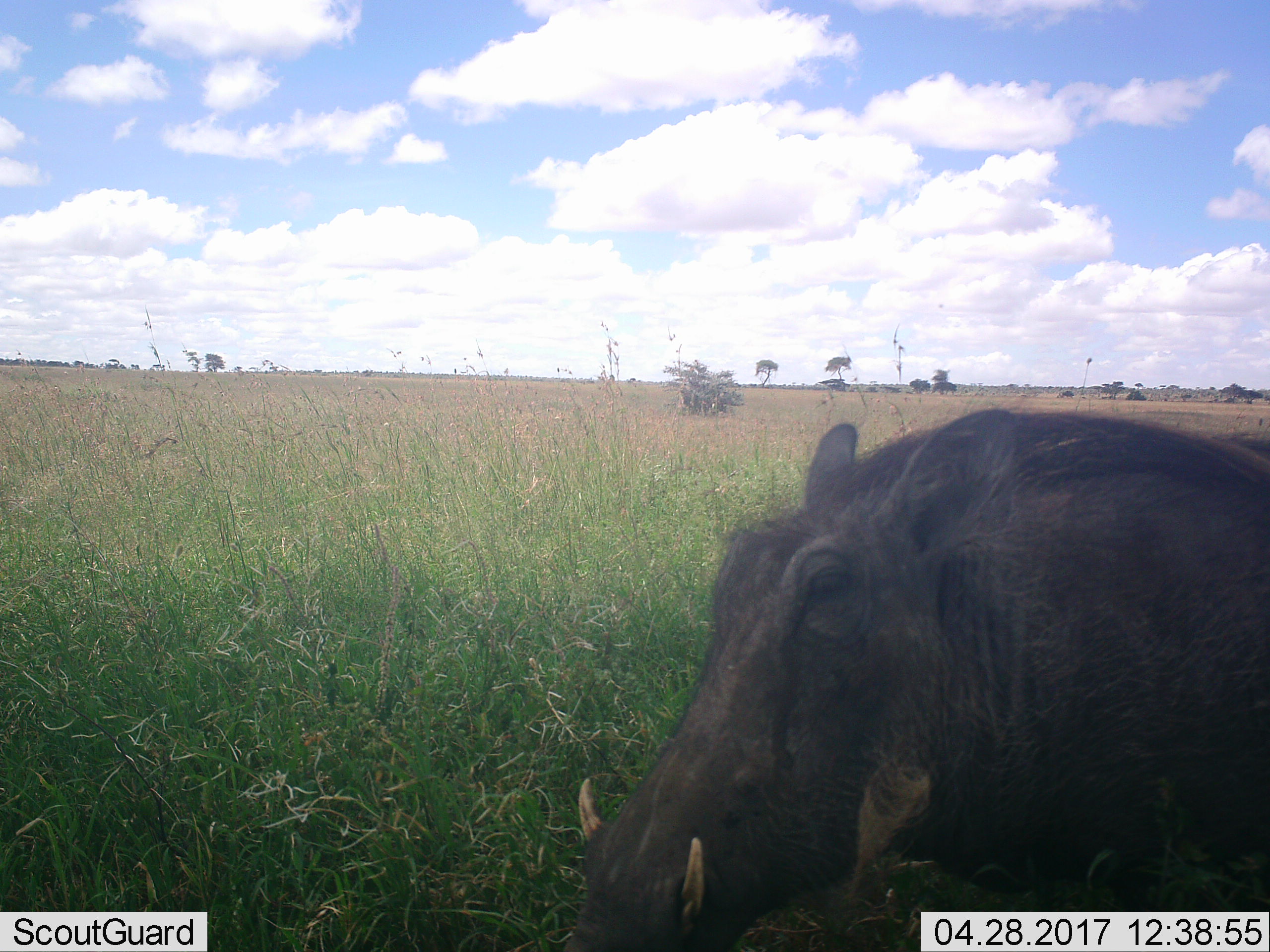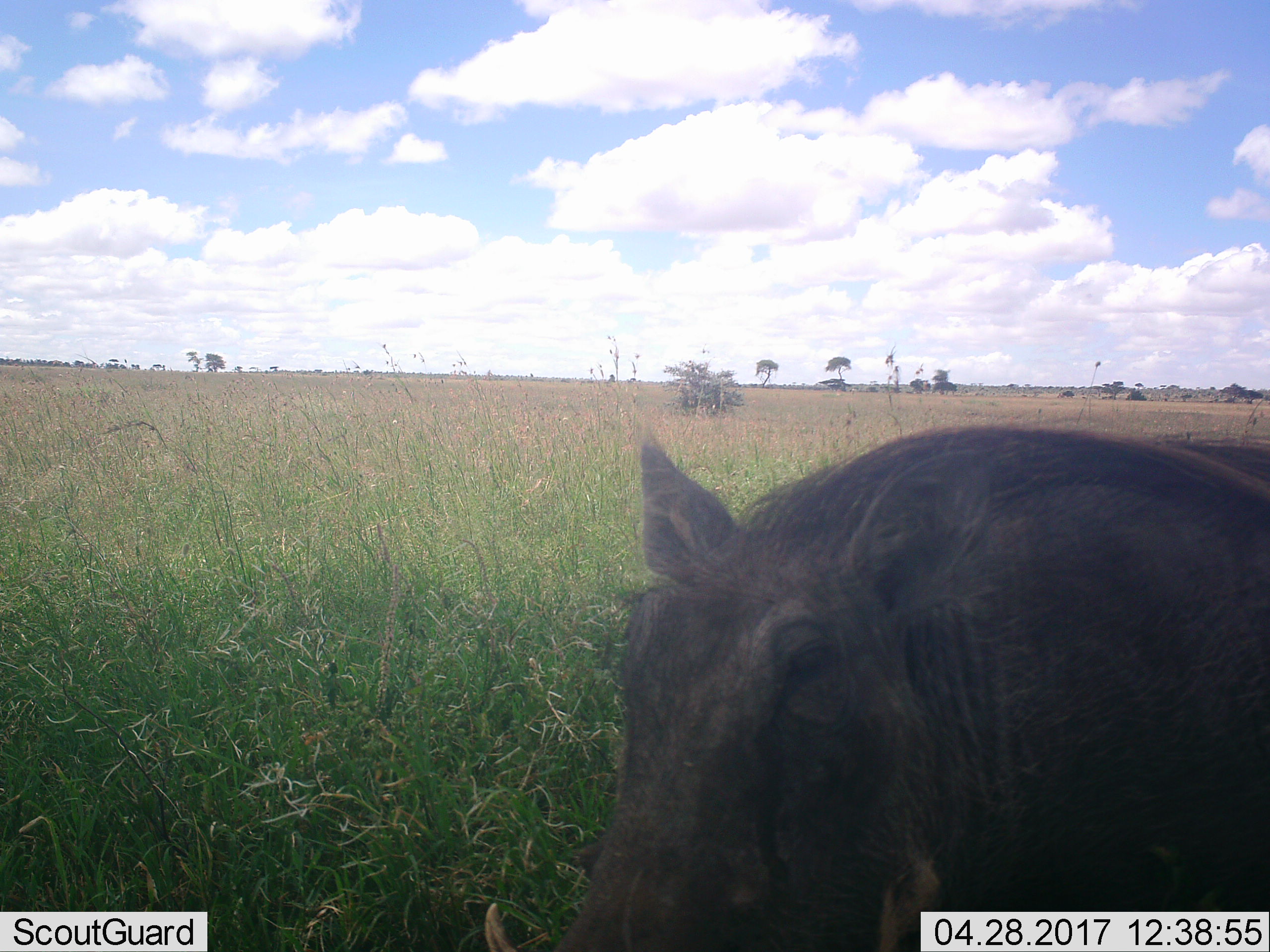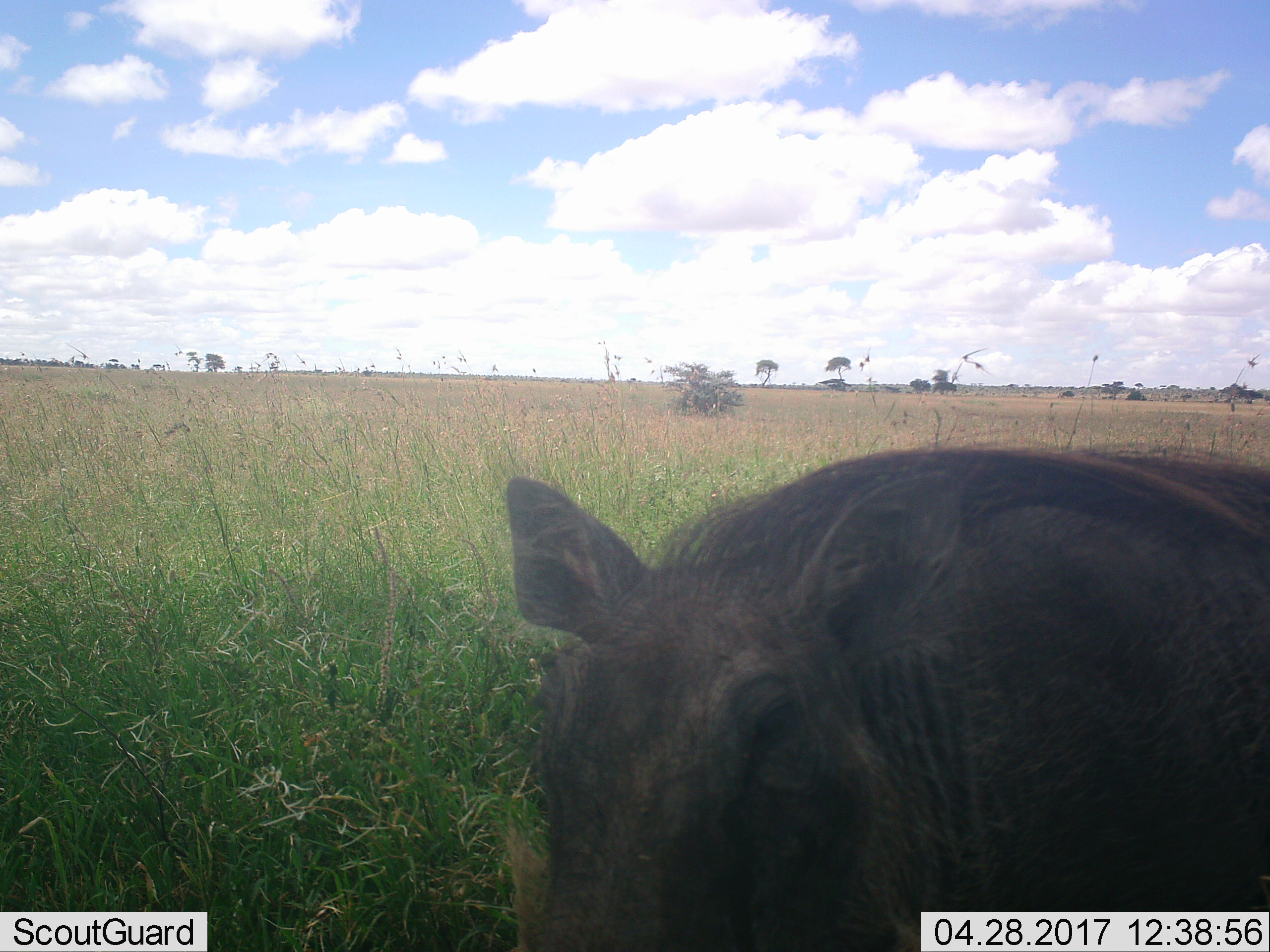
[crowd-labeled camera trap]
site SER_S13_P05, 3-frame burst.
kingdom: Animalia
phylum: Chordata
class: Mammalia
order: Artiodactyla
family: Suidae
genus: Phacochoerus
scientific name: Phacochoerus africanus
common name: warthog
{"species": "warthog (Phacochoerus africanus)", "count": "1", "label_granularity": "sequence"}